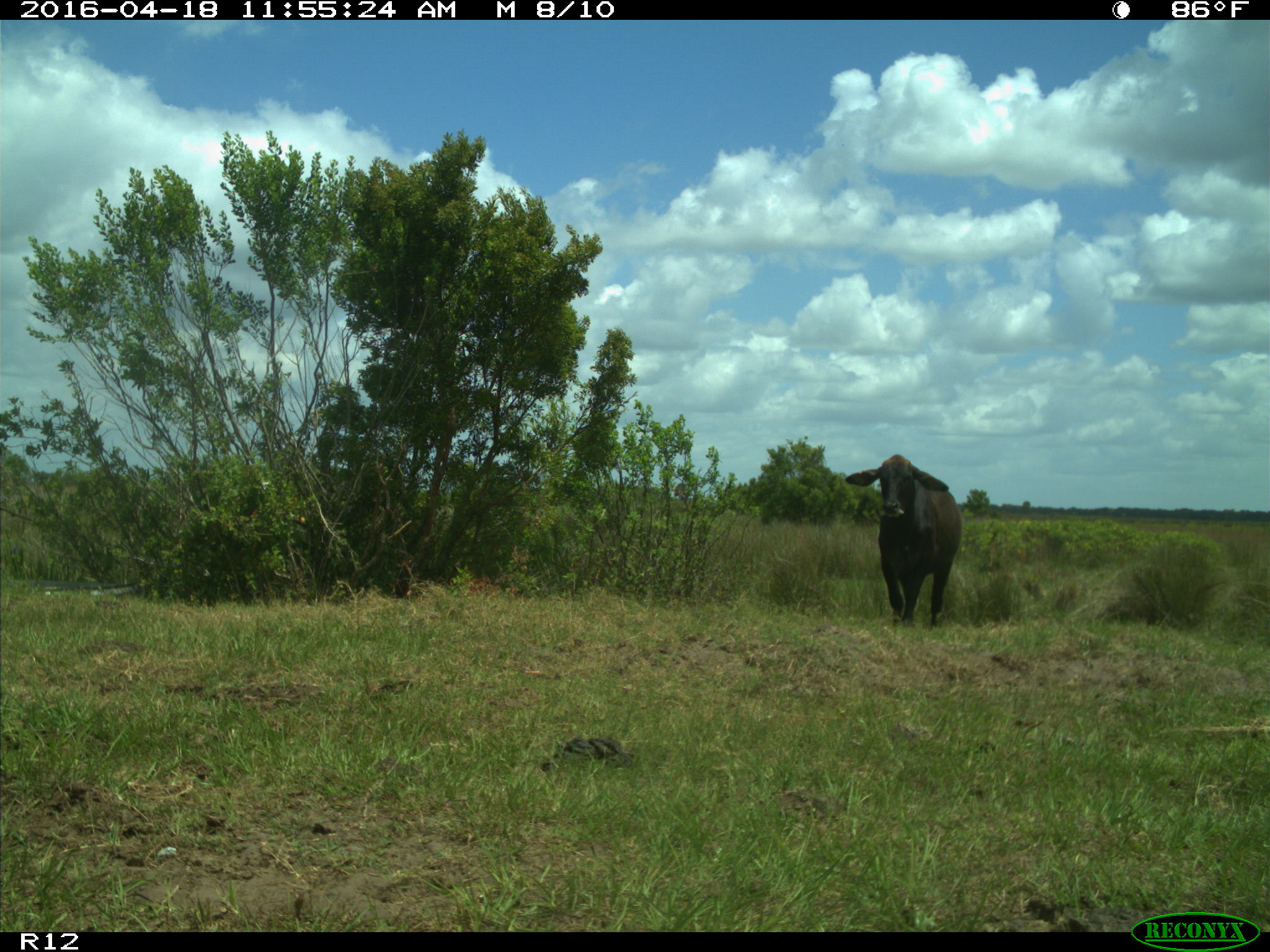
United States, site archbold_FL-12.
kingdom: Animalia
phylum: Chordata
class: Mammalia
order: Artiodactyla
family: Bovidae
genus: Bos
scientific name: Bos taurus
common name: domestic cow